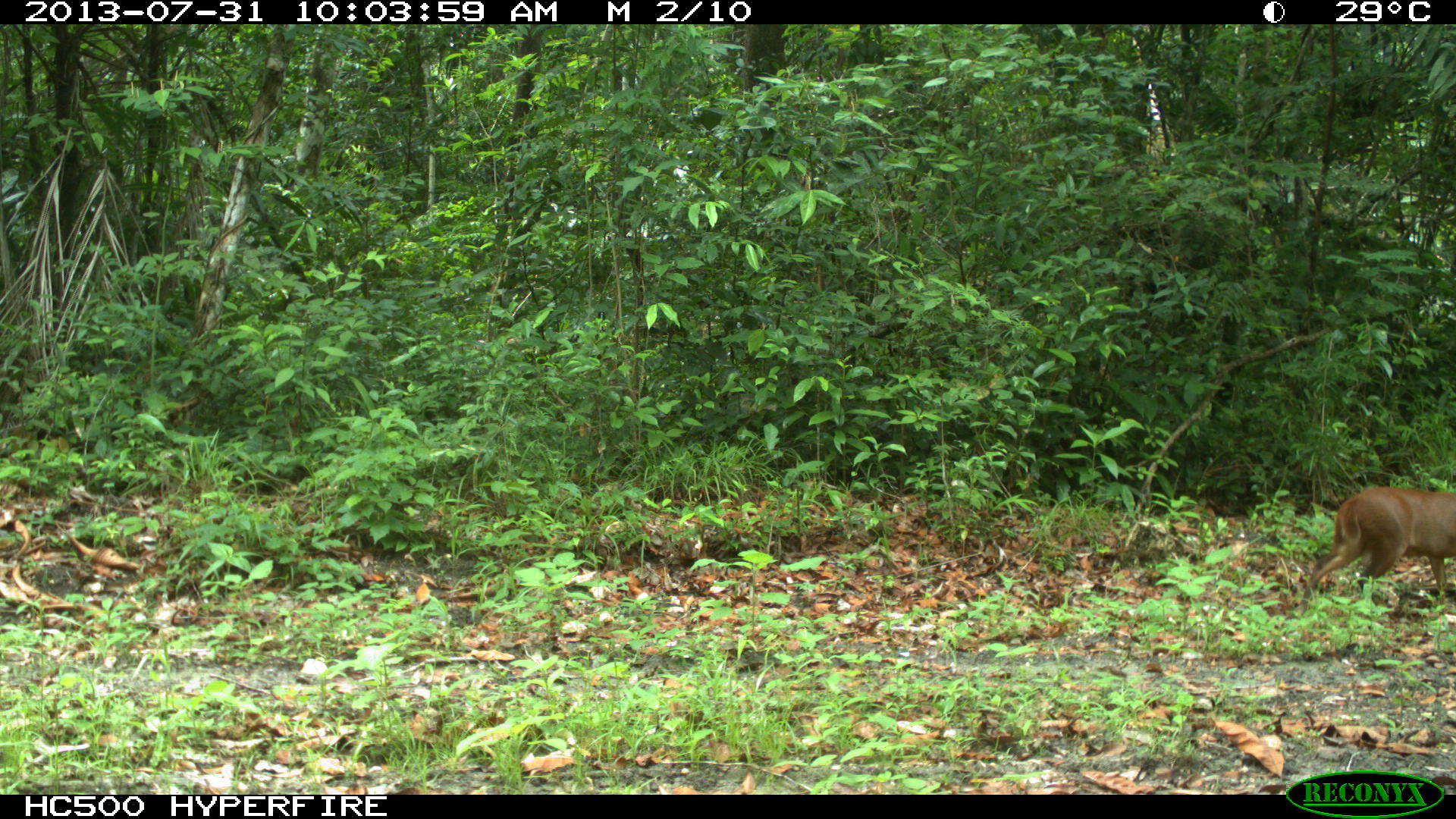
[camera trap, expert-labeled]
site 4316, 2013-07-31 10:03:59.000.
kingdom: Animalia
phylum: Chordata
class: Mammalia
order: Artiodactyla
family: Cervidae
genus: Mazama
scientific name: Mazama temama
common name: central american red brocket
Mazama temama (central american red brocket), count 1, sex male.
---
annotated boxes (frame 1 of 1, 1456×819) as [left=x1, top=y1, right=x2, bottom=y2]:
mazama temama: [left=1291, top=486, right=1456, bottom=617]